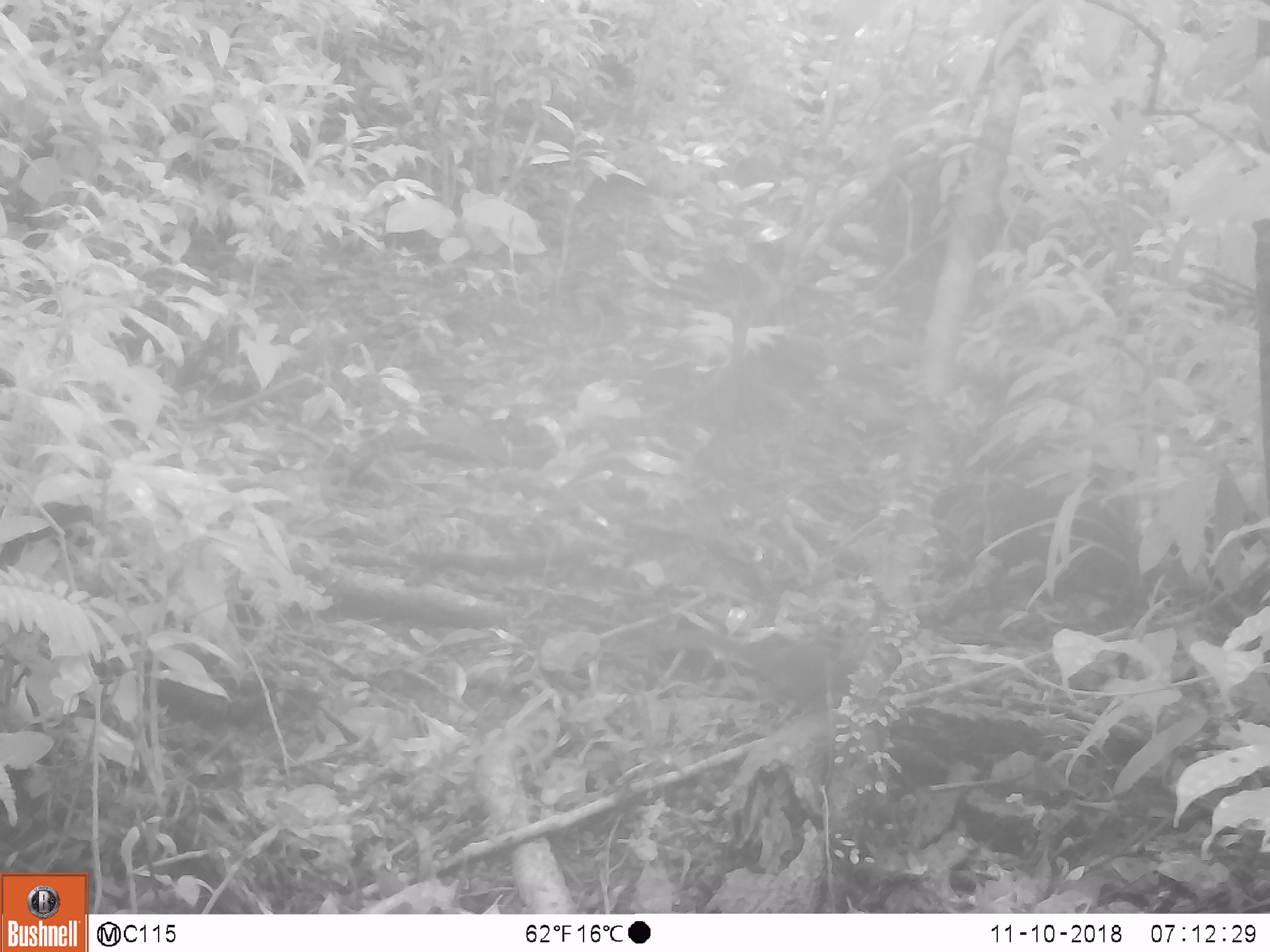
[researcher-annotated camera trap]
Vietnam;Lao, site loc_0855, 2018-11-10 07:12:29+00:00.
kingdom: Animalia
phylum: Chordata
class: Mammalia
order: Rodentia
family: Sciuridae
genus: Dremomys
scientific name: Dremomys rufigenis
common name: red-cheeked squirrel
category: red cheeked squirrel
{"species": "red cheeked squirrel (red-cheeked squirrel) (Dremomys rufigenis)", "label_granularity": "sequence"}